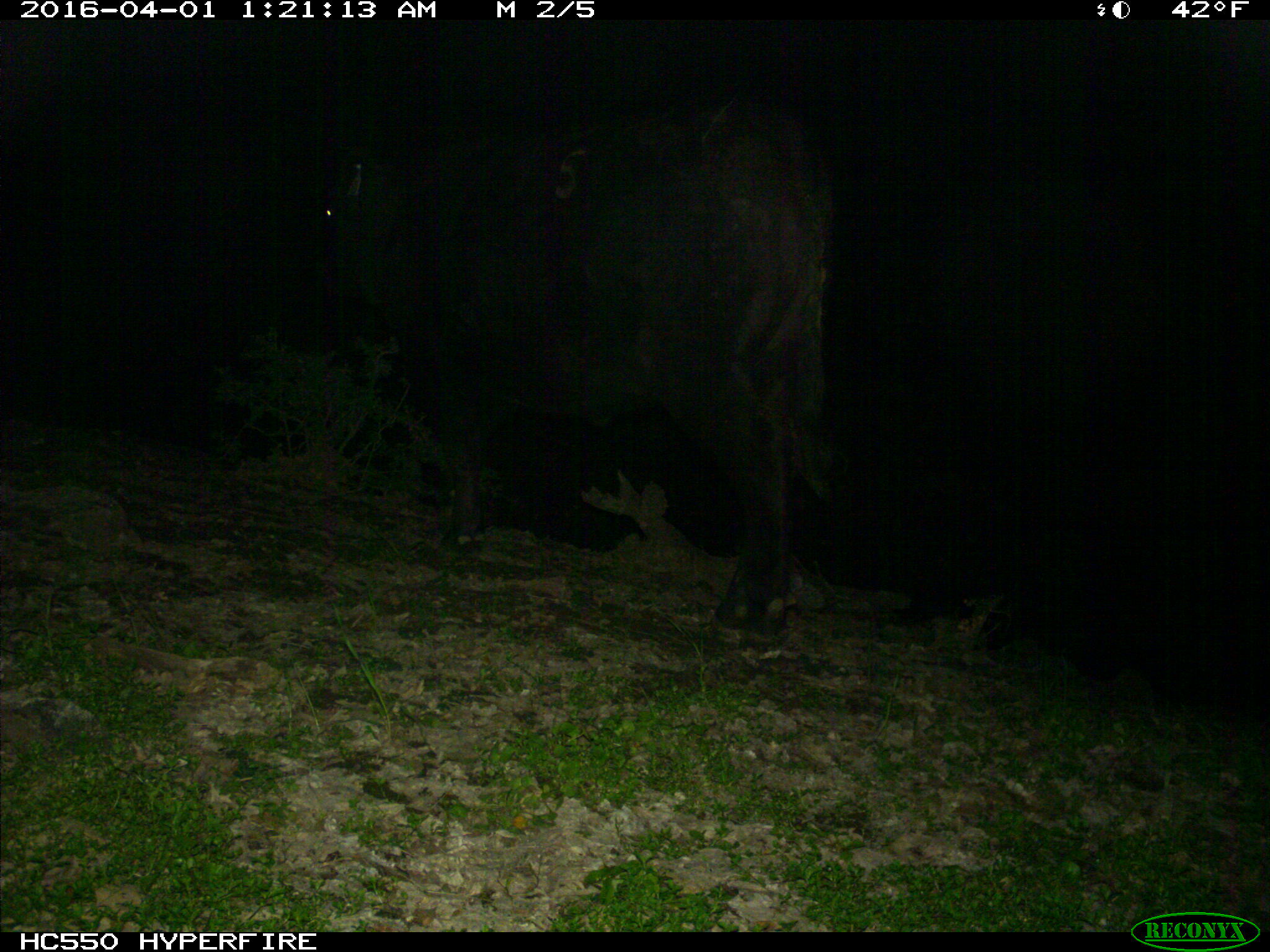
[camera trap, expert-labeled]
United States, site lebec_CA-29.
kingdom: Animalia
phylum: Chordata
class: Mammalia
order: Artiodactyla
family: Bovidae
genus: Bos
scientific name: Bos taurus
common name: domestic cow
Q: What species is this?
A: Bos taurus (domestic cow).